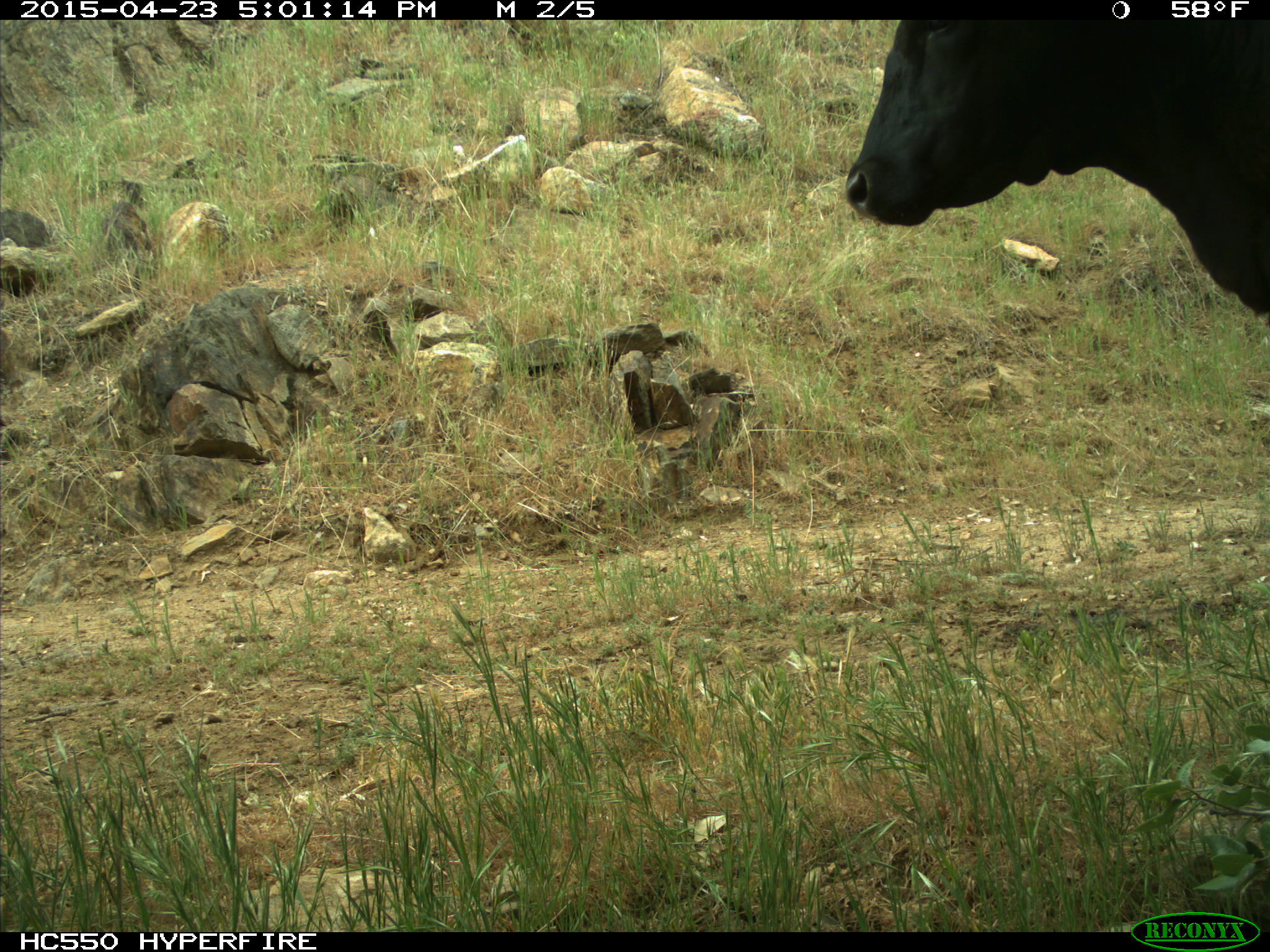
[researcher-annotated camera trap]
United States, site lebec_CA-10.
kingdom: Animalia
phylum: Chordata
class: Mammalia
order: Artiodactyla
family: Bovidae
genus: Bos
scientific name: Bos taurus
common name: domestic cow